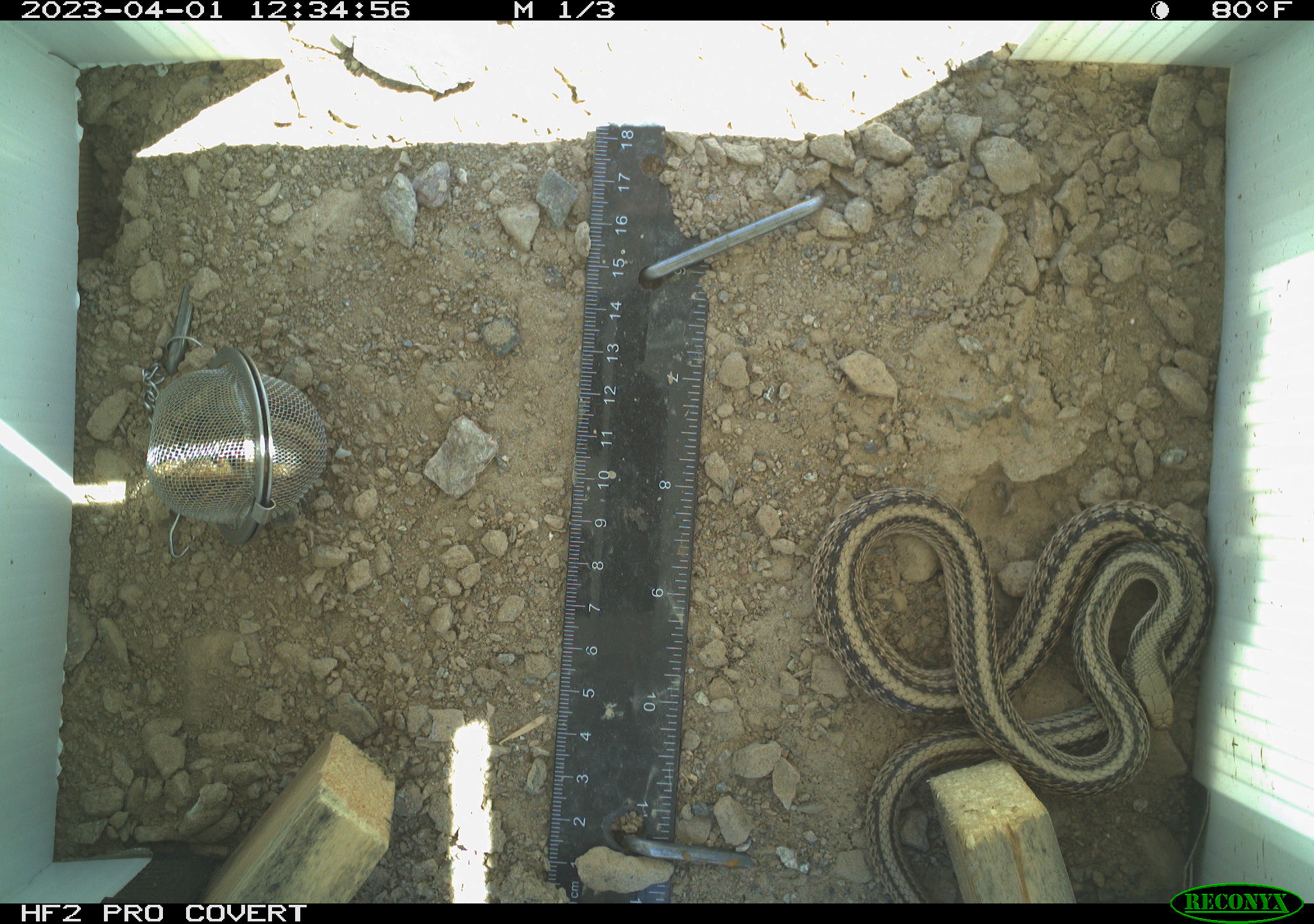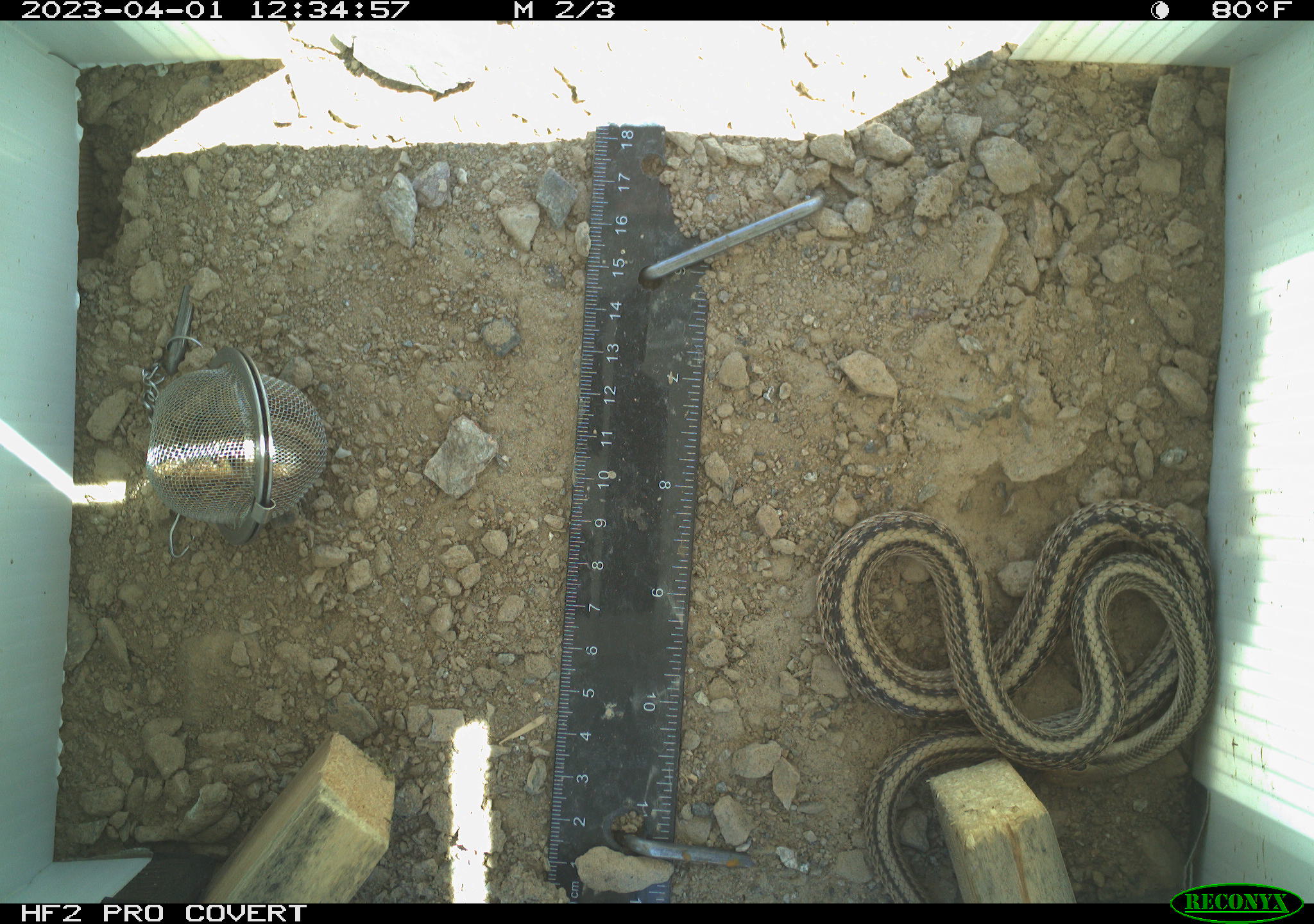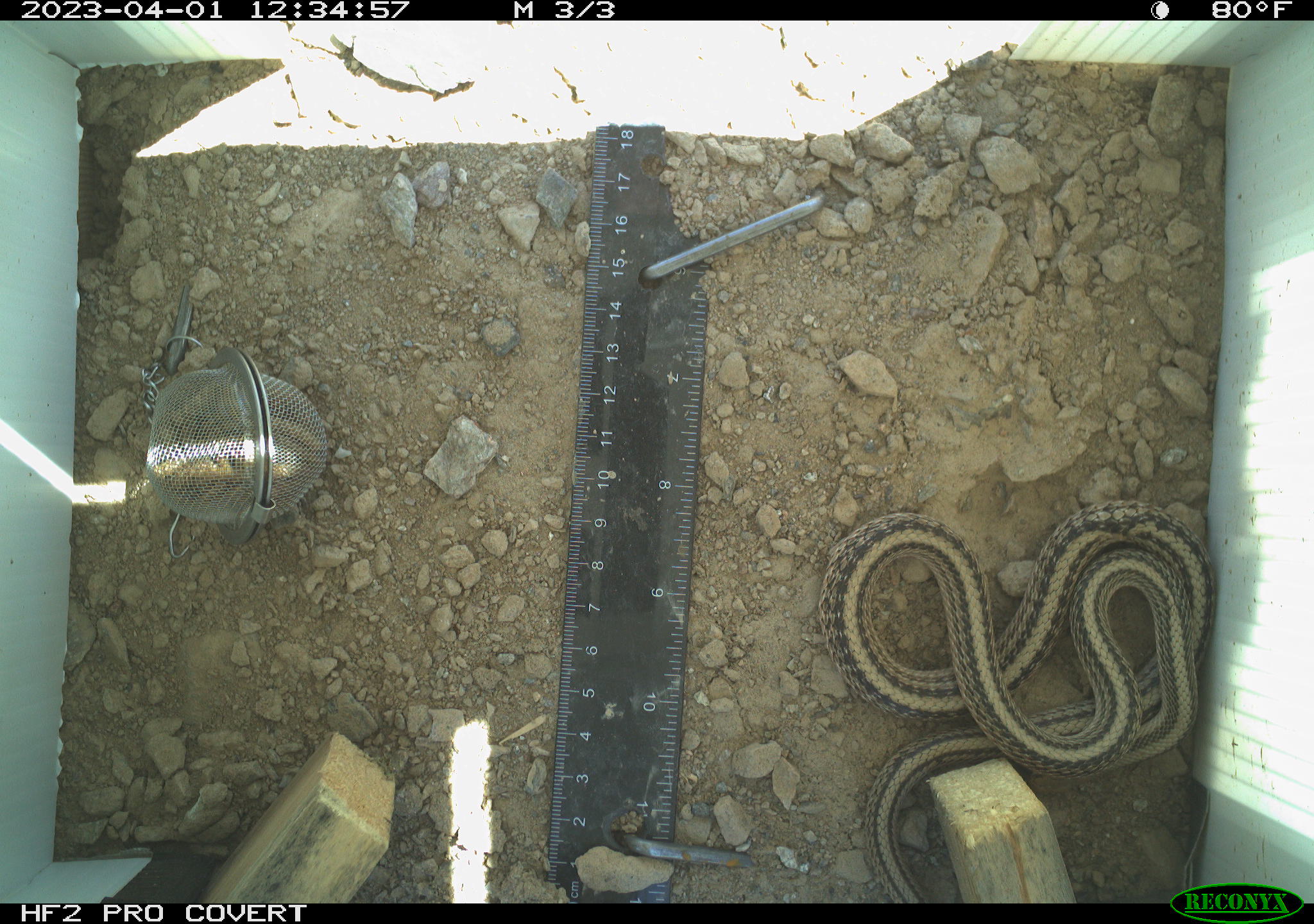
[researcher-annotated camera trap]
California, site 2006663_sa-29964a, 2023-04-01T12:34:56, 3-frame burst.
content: unidentified animal